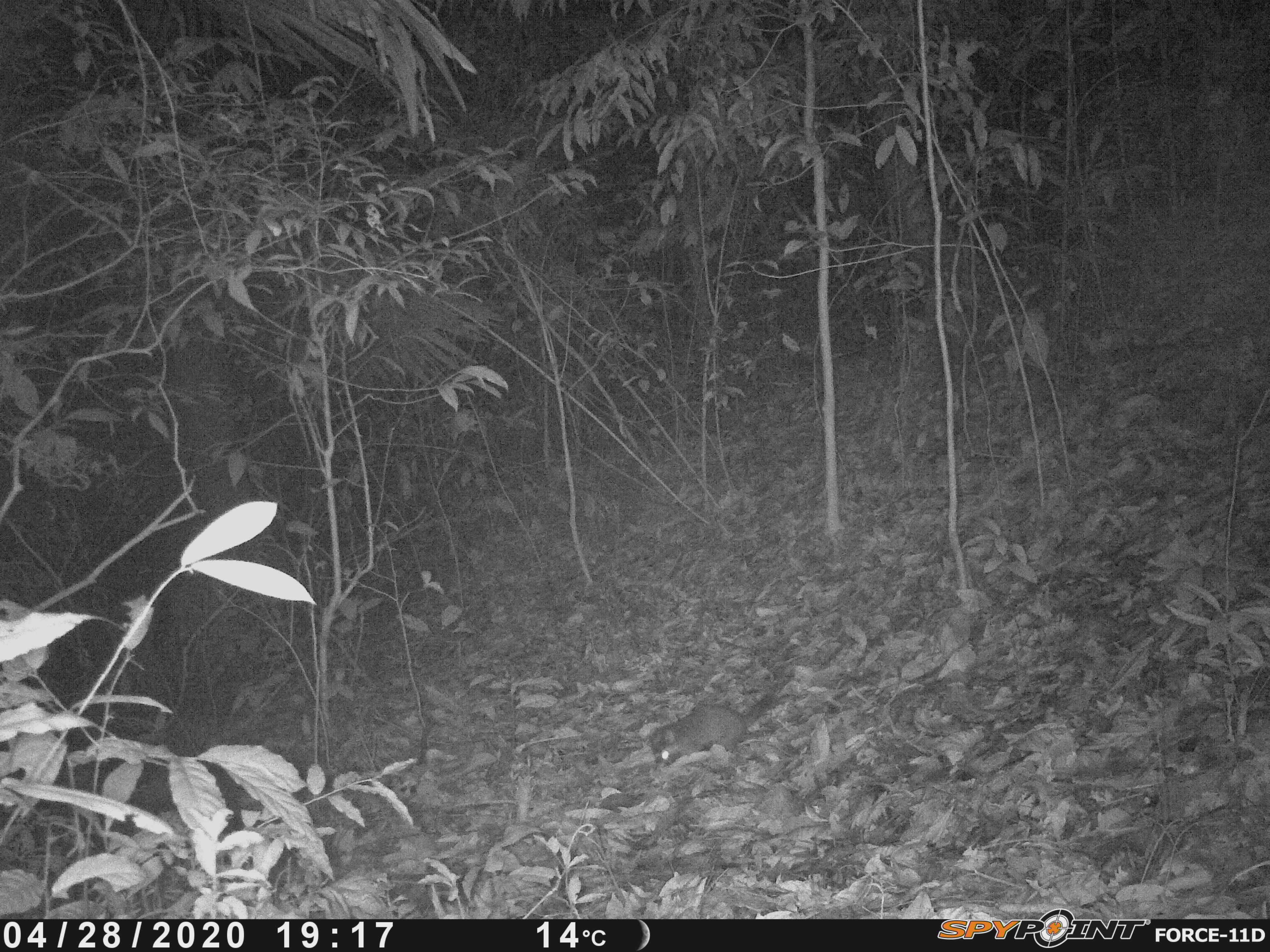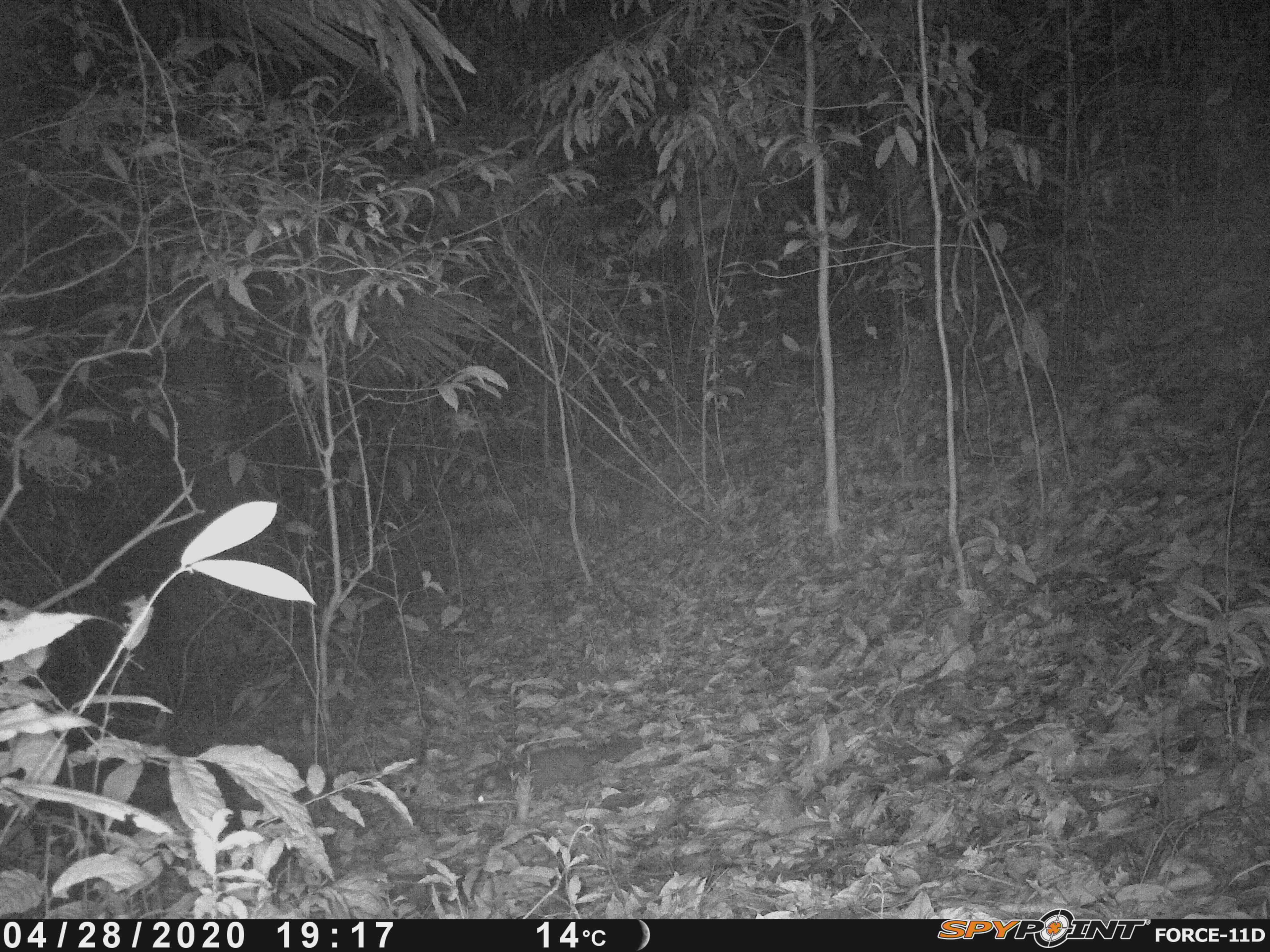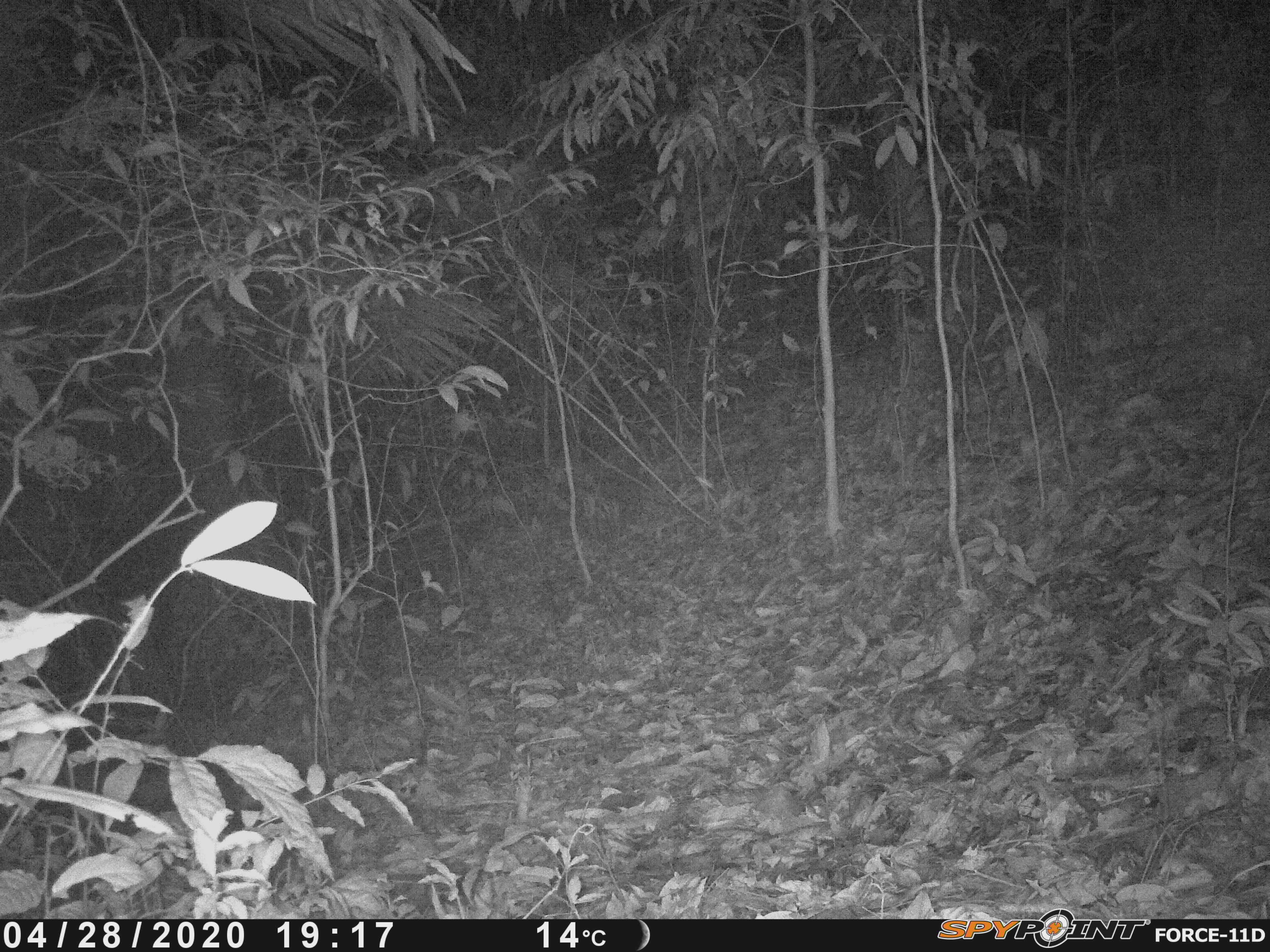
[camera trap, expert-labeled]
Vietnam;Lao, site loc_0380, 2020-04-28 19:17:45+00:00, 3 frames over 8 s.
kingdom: Animalia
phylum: Chordata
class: Mammalia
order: Carnivora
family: Mustelidae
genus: Melogale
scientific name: Melogale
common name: ferret badger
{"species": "ferret badger (Melogale)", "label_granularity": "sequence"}